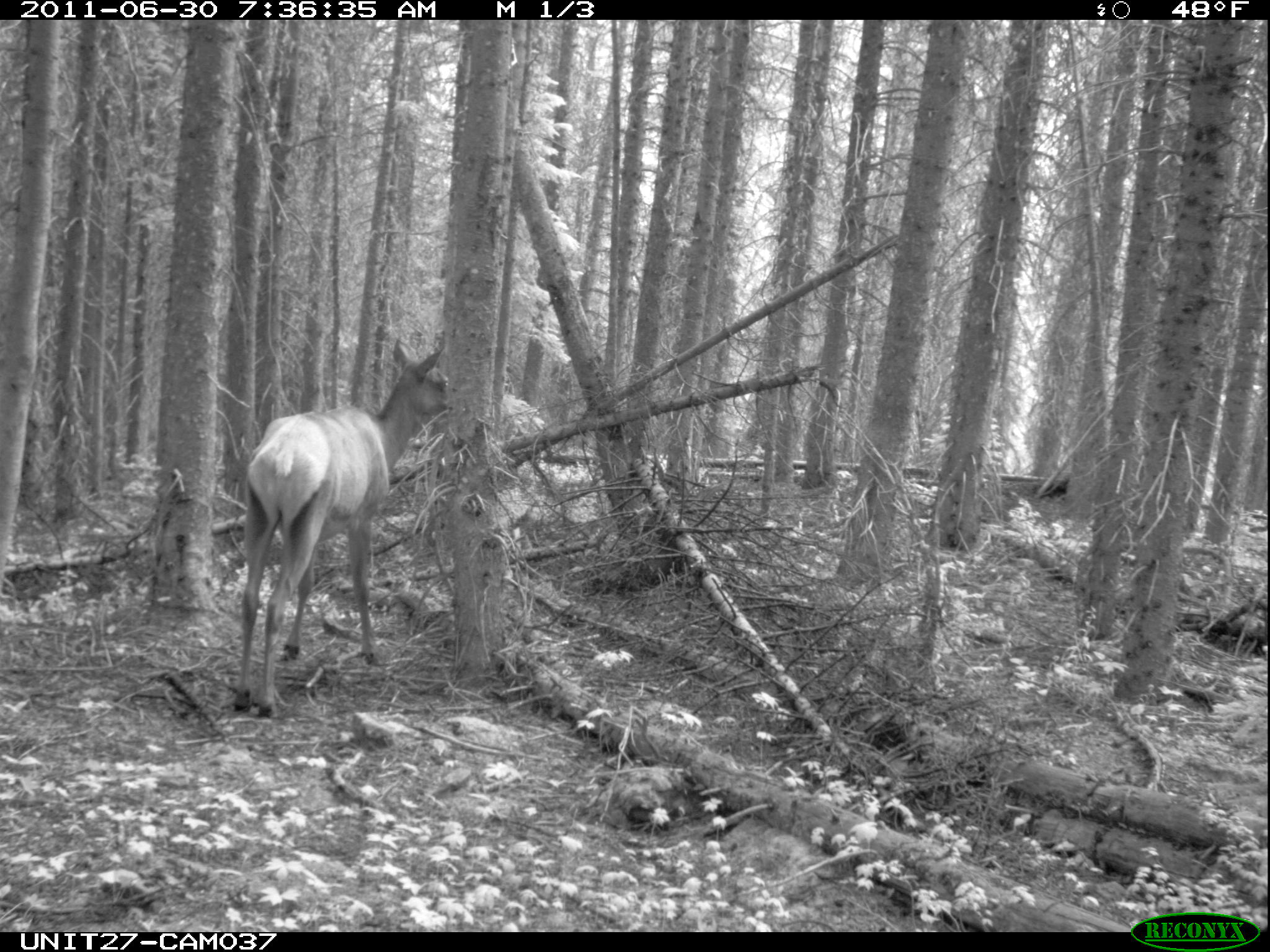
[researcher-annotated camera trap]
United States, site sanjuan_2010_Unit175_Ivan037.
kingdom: Animalia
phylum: Chordata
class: Mammalia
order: Artiodactyla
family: Cervidae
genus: Cervus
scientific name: Cervus elaphus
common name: red deer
Cervus elaphus (red deer).